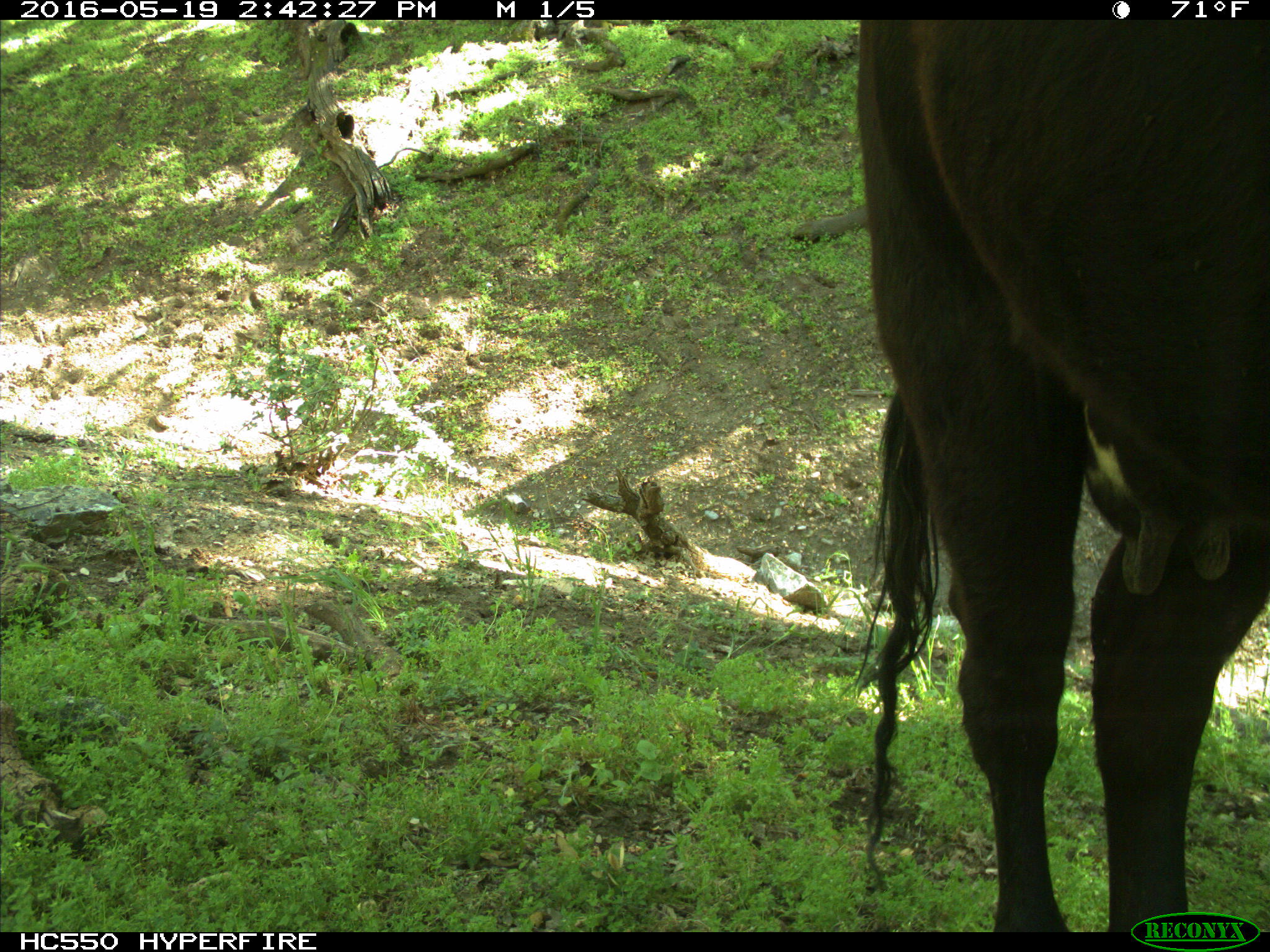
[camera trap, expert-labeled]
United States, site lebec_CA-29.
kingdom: Animalia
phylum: Chordata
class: Mammalia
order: Artiodactyla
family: Bovidae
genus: Bos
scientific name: Bos taurus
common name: domestic cow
Bos taurus (domestic cow).